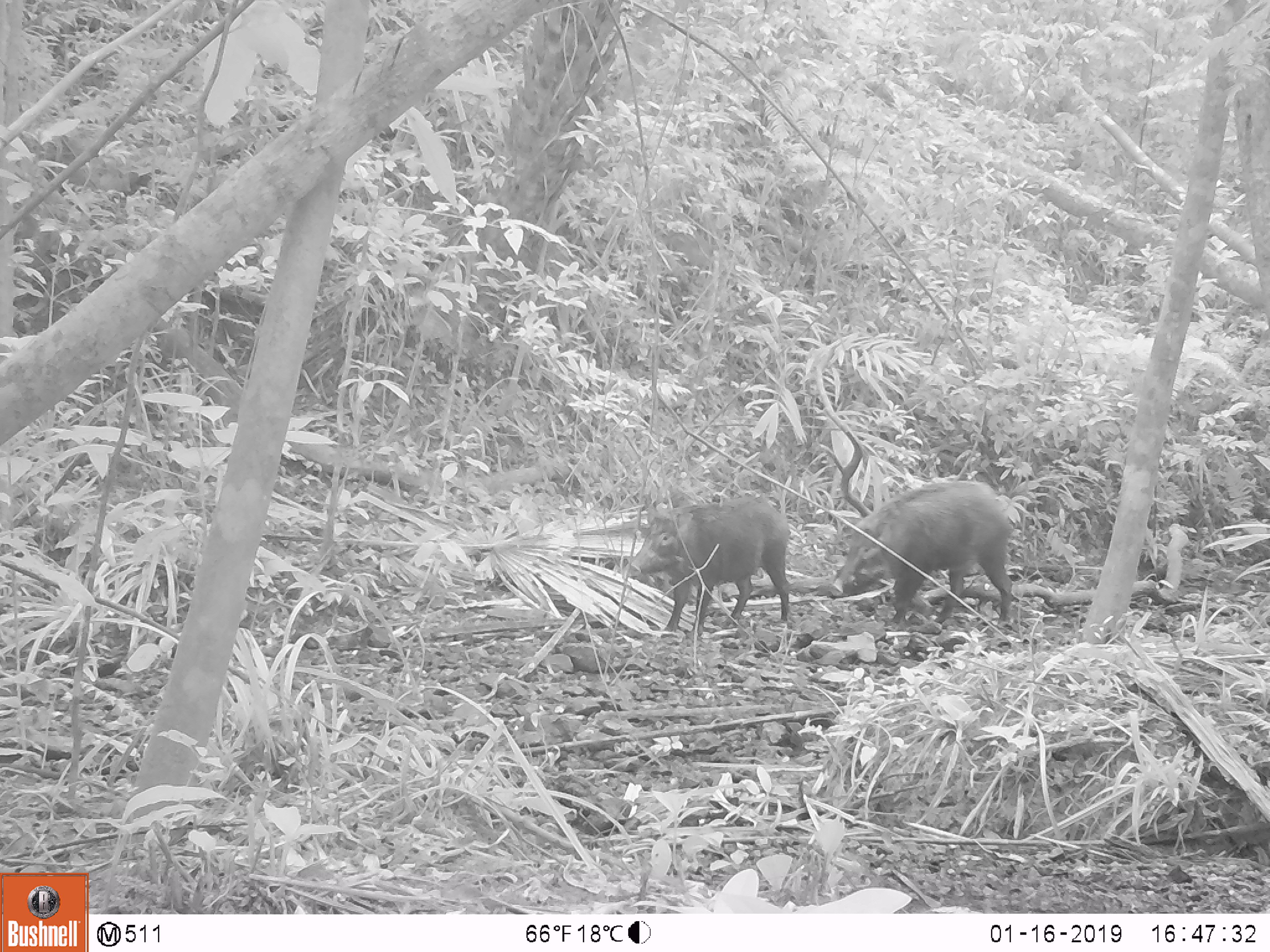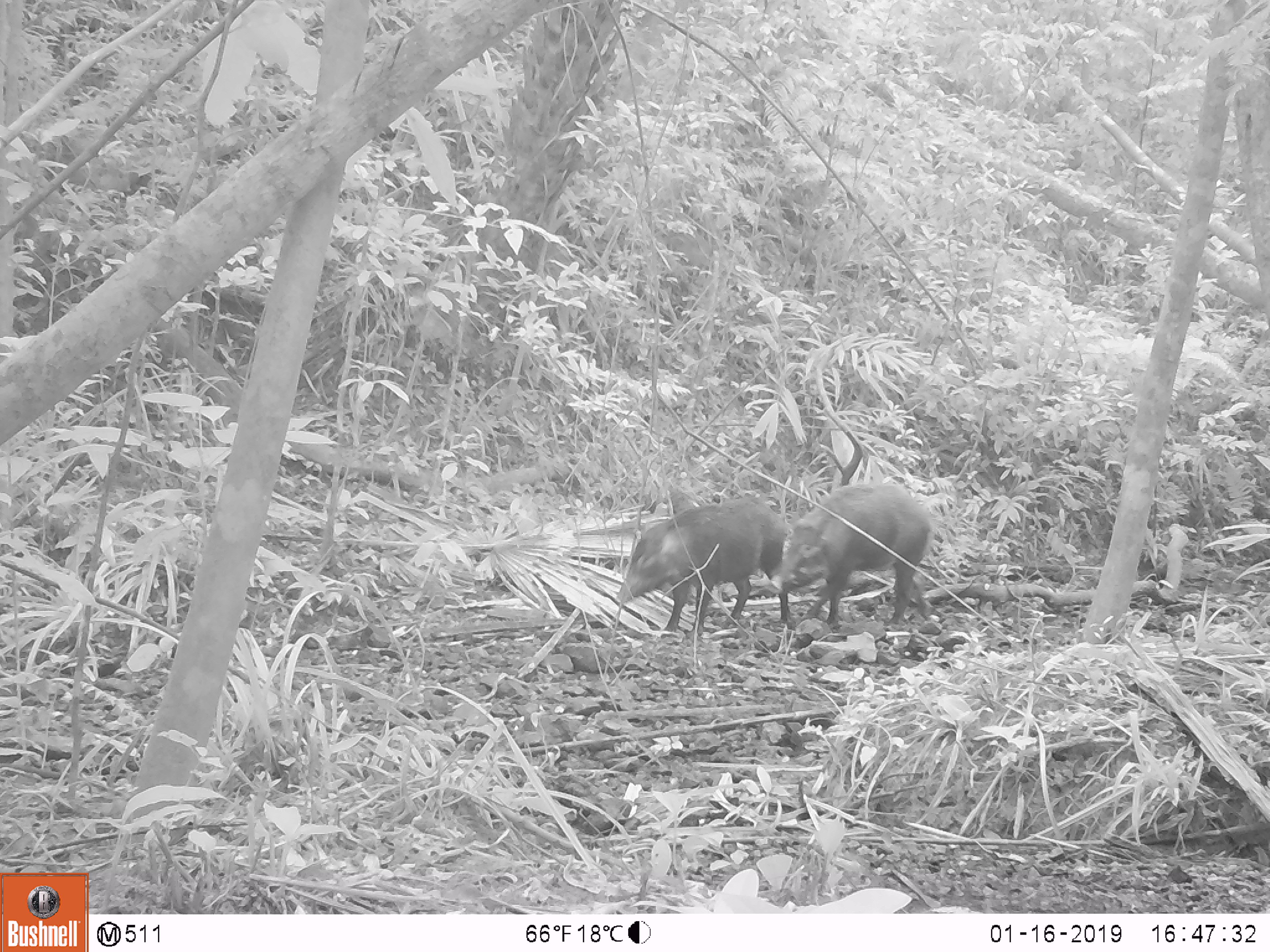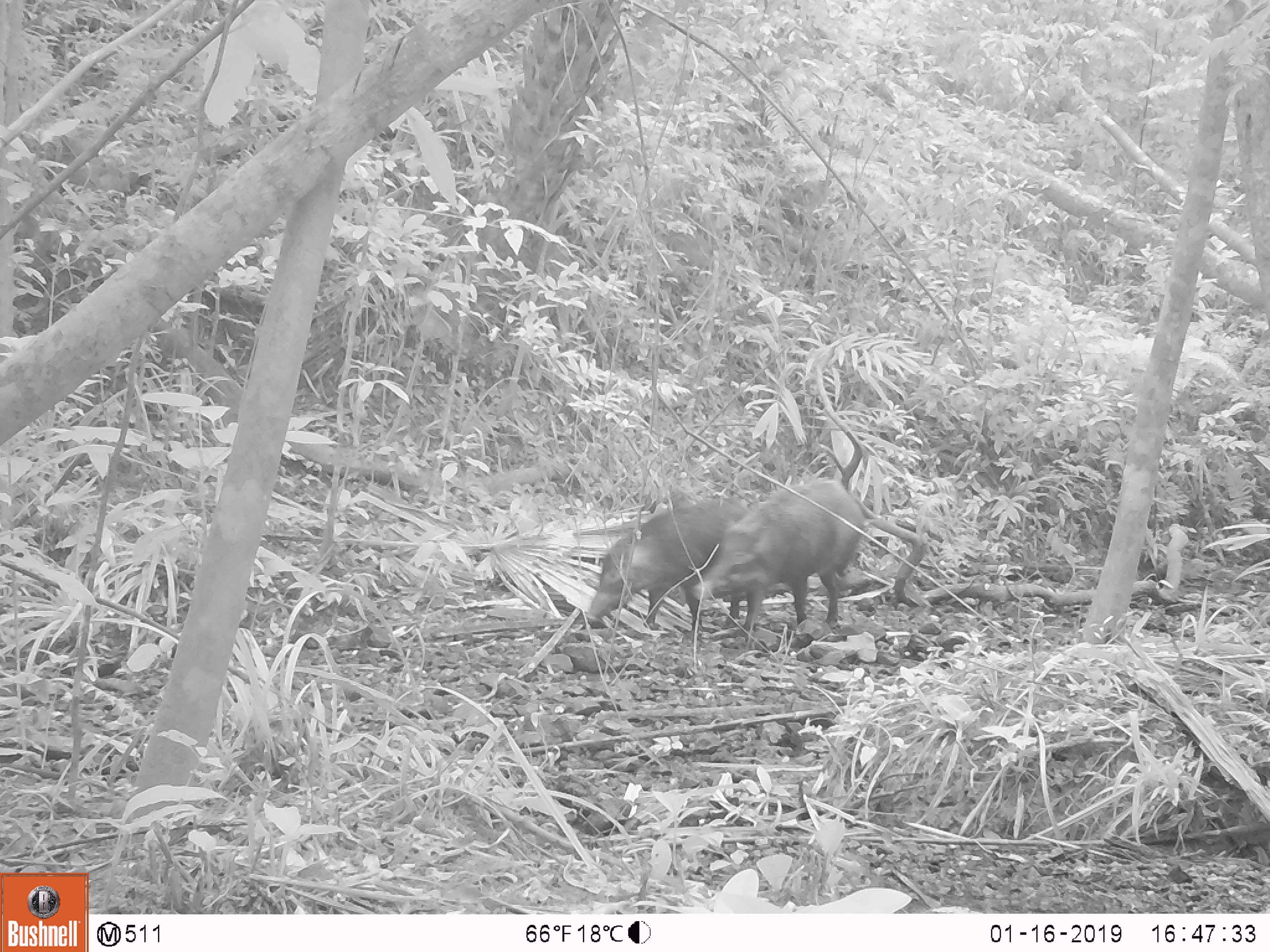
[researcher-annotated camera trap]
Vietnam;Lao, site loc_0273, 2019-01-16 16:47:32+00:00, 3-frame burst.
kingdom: Animalia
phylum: Chordata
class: Mammalia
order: Artiodactyla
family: Suidae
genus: Sus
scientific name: Sus scrofa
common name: eurasian wild pig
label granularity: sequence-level